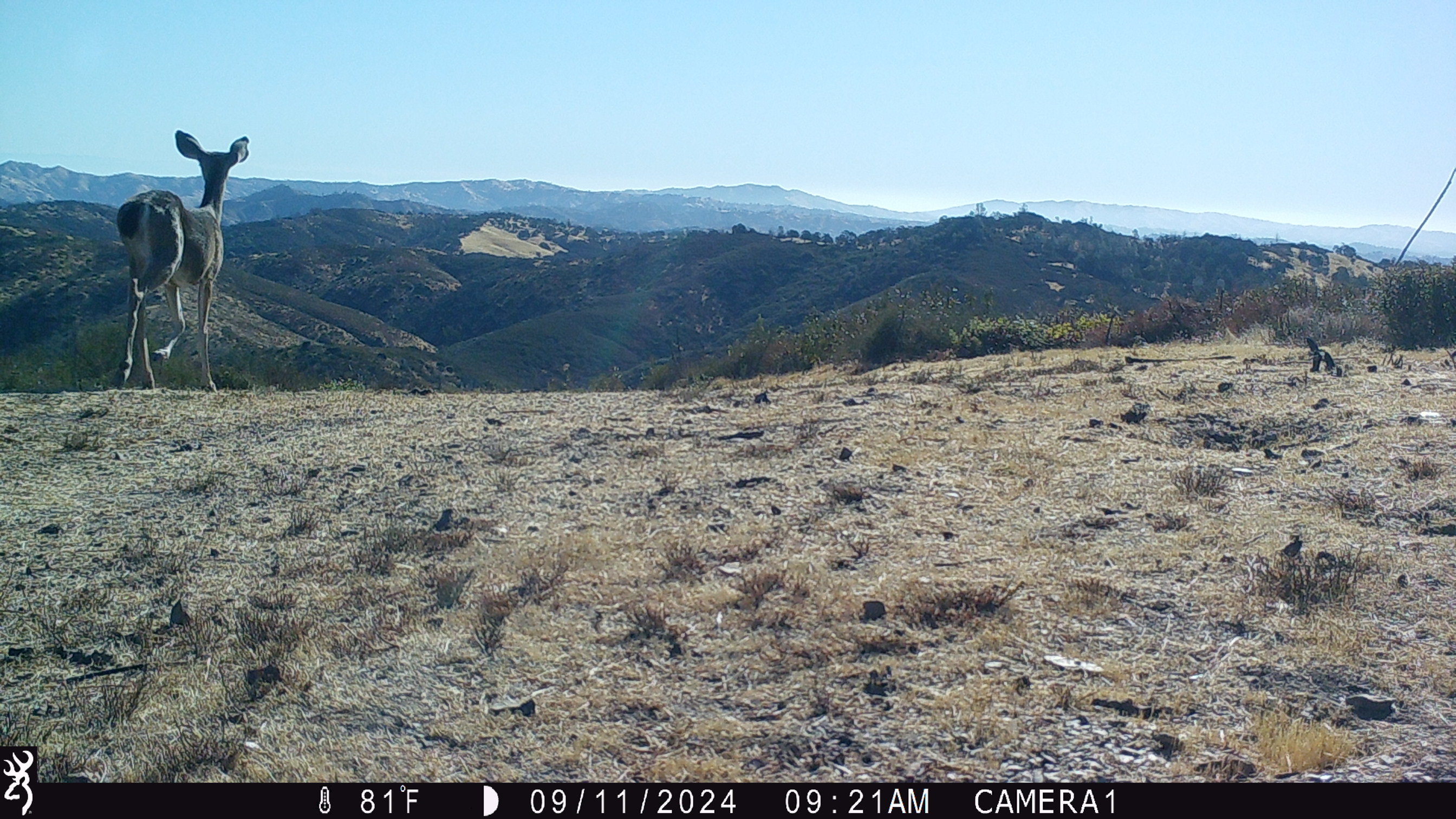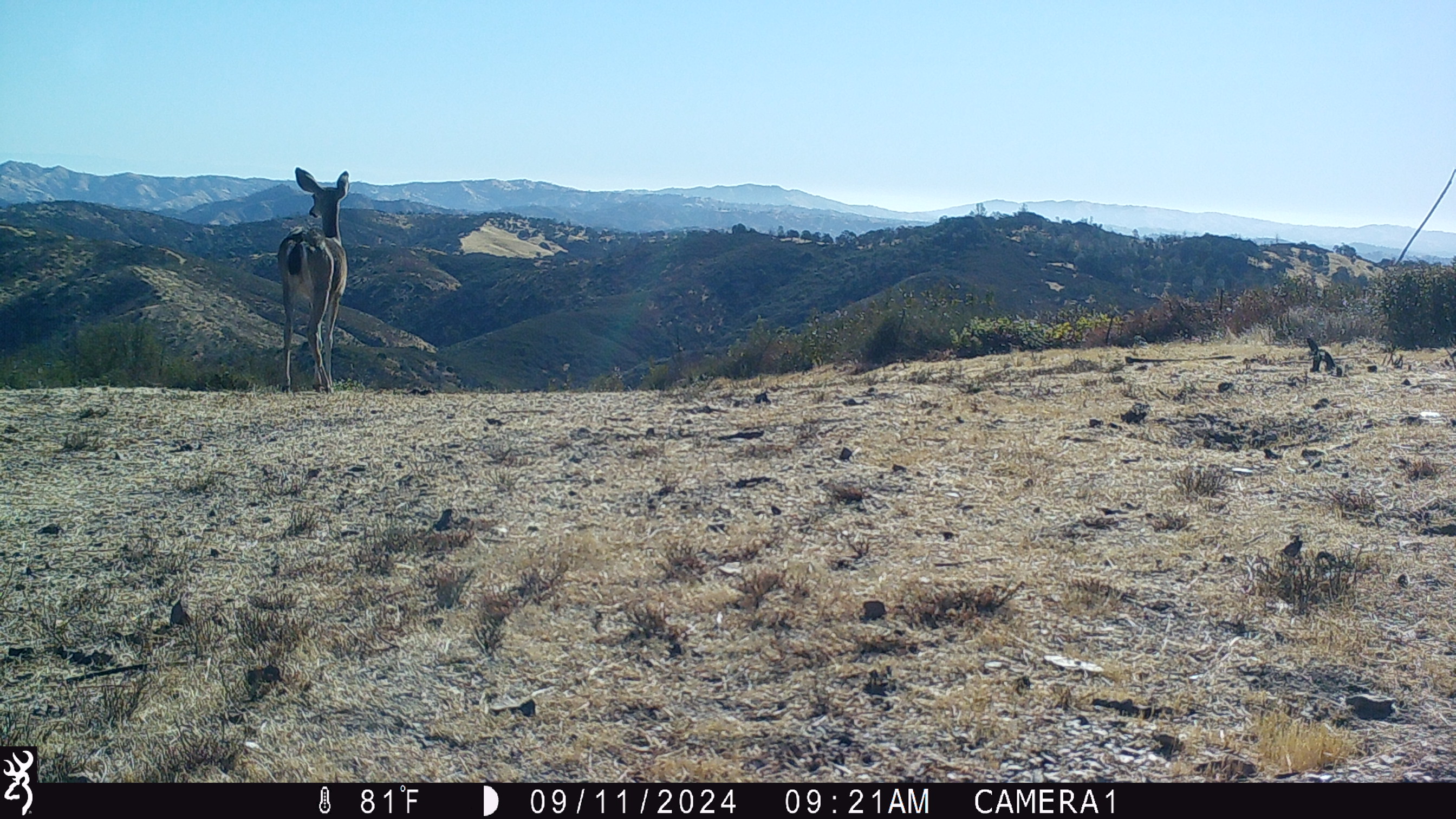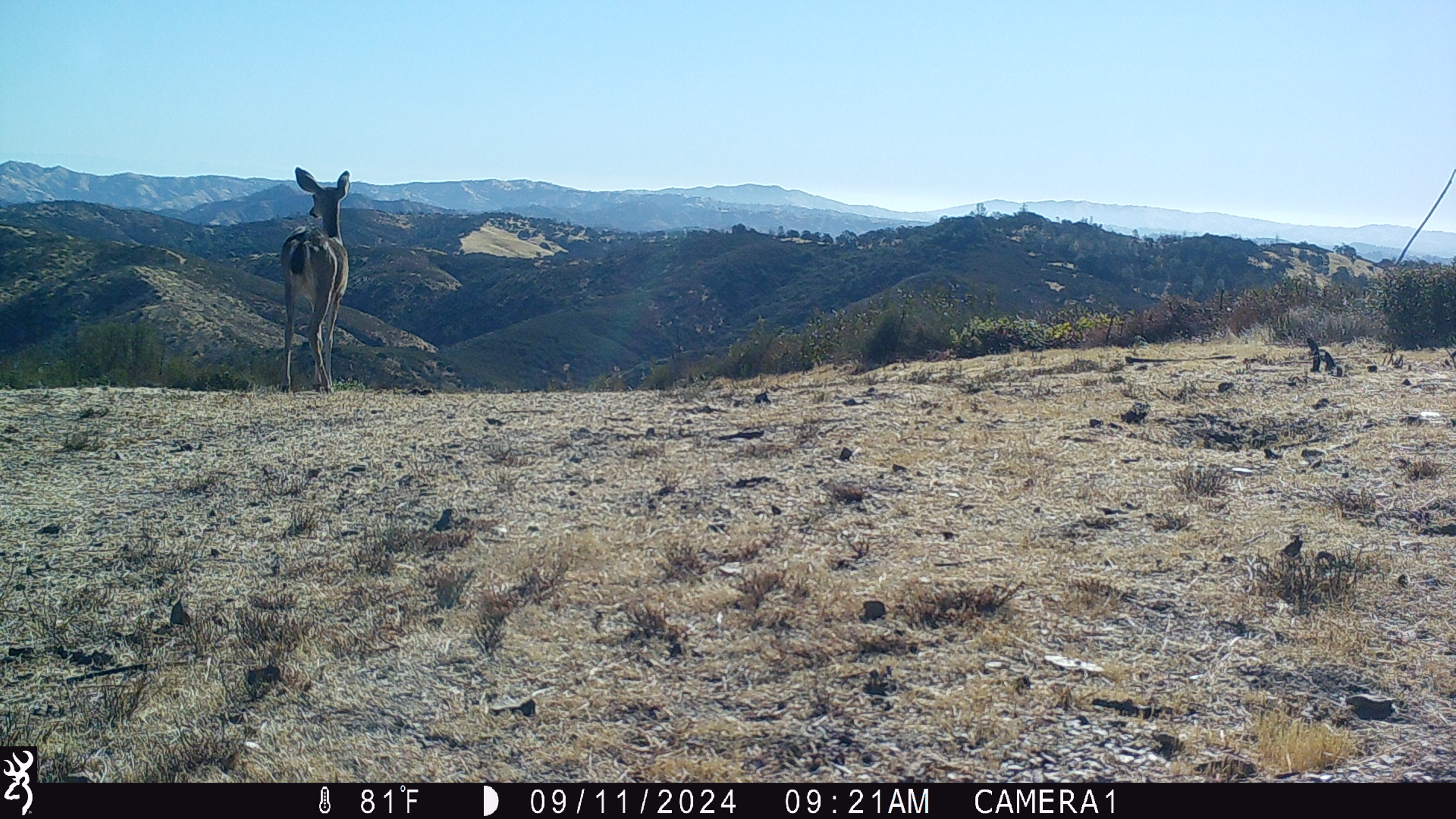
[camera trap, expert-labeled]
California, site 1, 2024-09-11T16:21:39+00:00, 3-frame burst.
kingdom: Animalia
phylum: Chordata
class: Mammalia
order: Artiodactyla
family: Cervidae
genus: Odocoileus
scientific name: Odocoileus hemionus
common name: mule deer